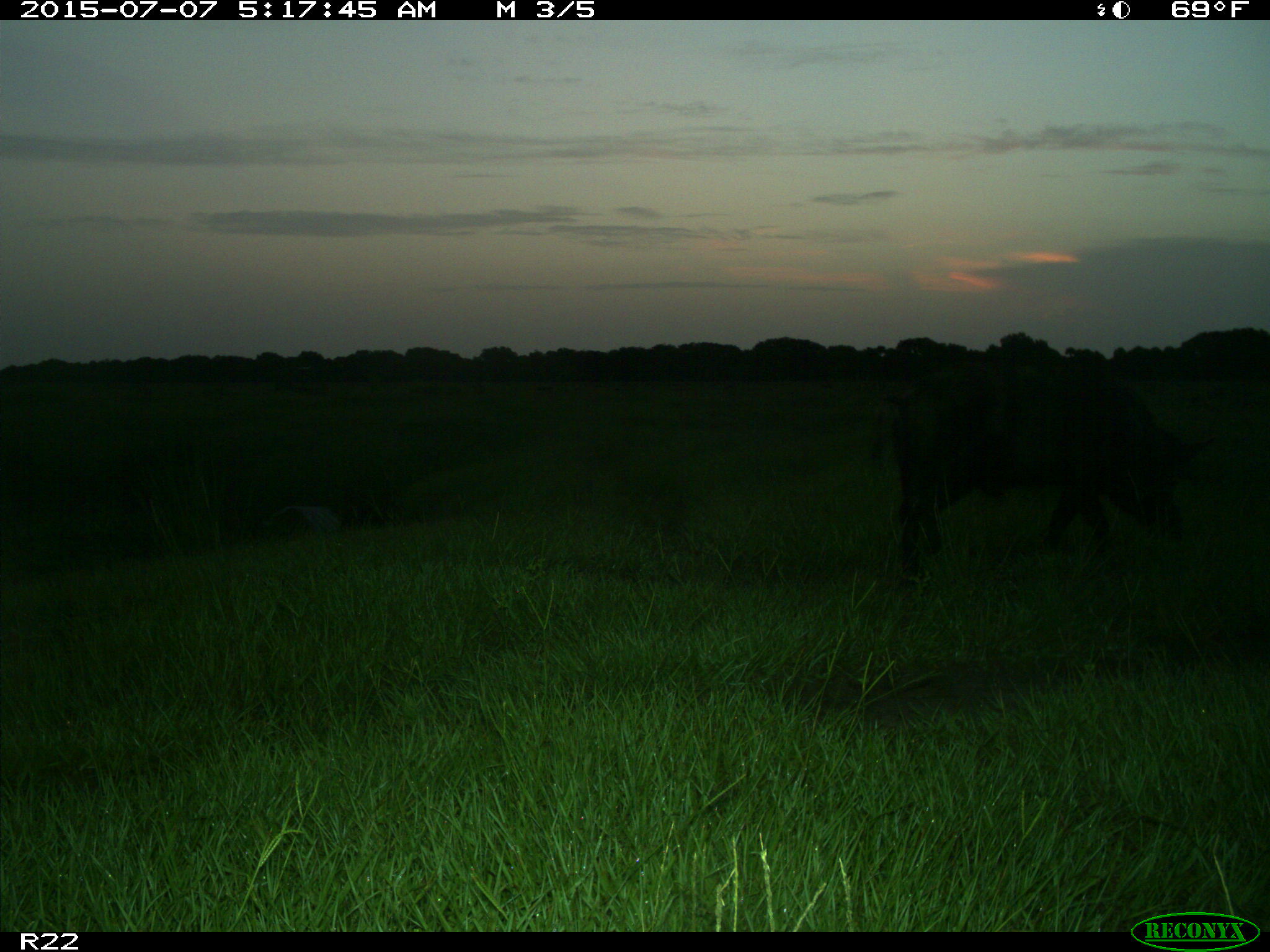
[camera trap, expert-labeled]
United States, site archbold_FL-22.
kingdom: Animalia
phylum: Chordata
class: Mammalia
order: Artiodactyla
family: Bovidae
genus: Bos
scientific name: Bos taurus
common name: domestic cow